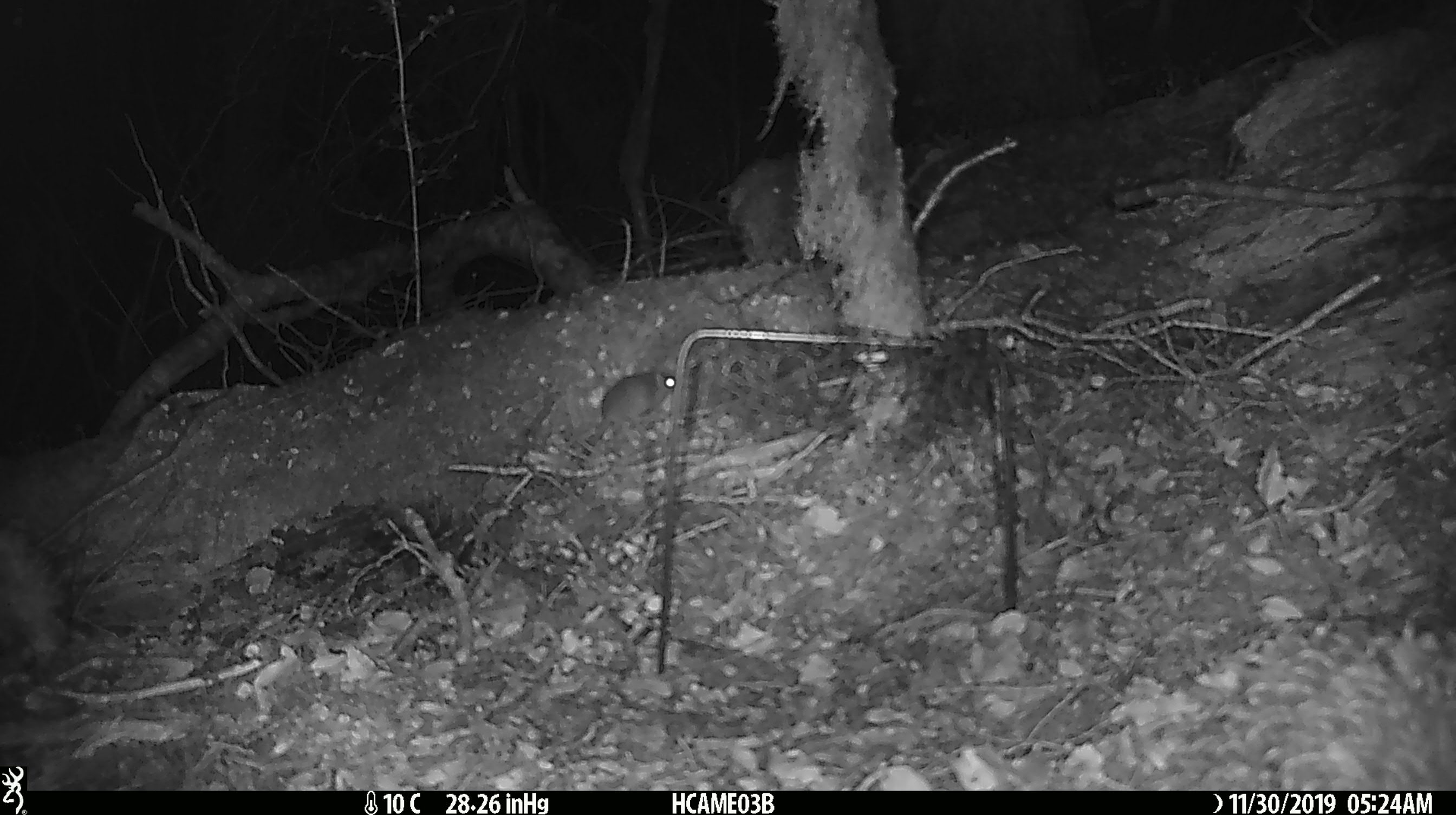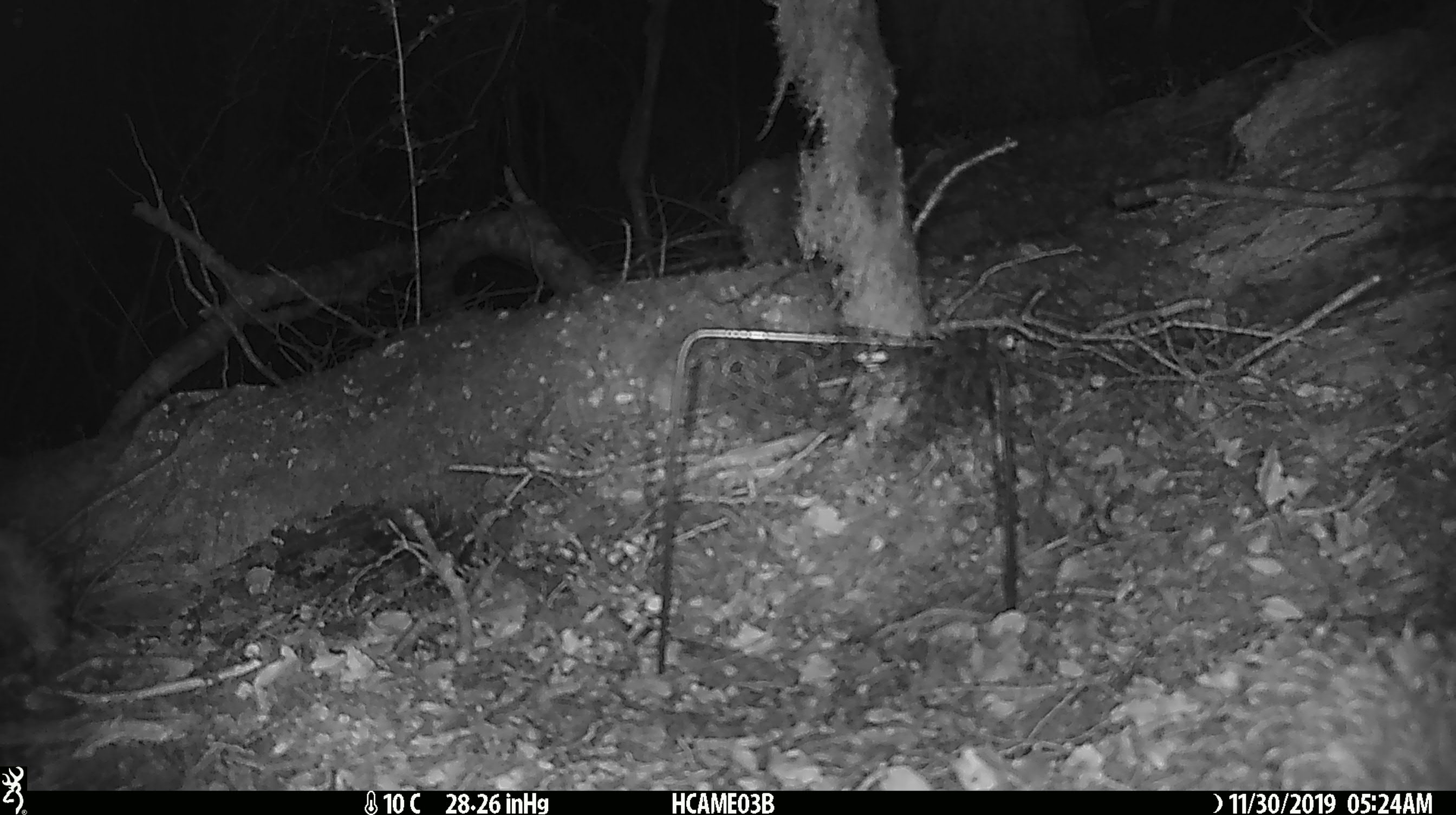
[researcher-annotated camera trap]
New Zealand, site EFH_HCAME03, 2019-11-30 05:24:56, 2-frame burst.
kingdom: Animalia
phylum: Chordata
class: Mammalia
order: Rodentia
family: Muridae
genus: Mus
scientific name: Mus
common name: mouse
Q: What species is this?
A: Mouse (Mus).